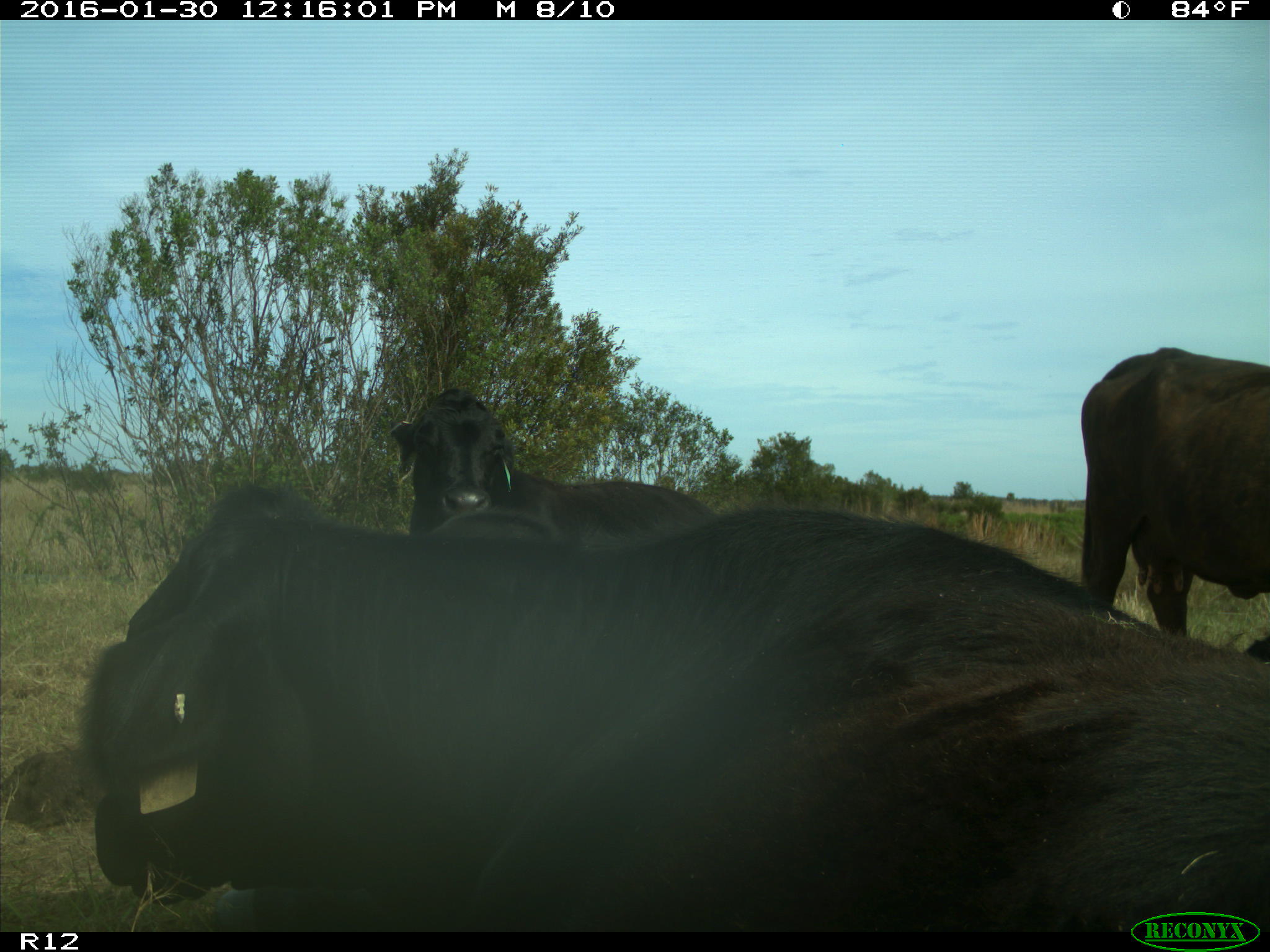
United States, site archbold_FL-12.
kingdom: Animalia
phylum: Chordata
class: Mammalia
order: Artiodactyla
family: Bovidae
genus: Bos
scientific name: Bos taurus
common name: domestic cow